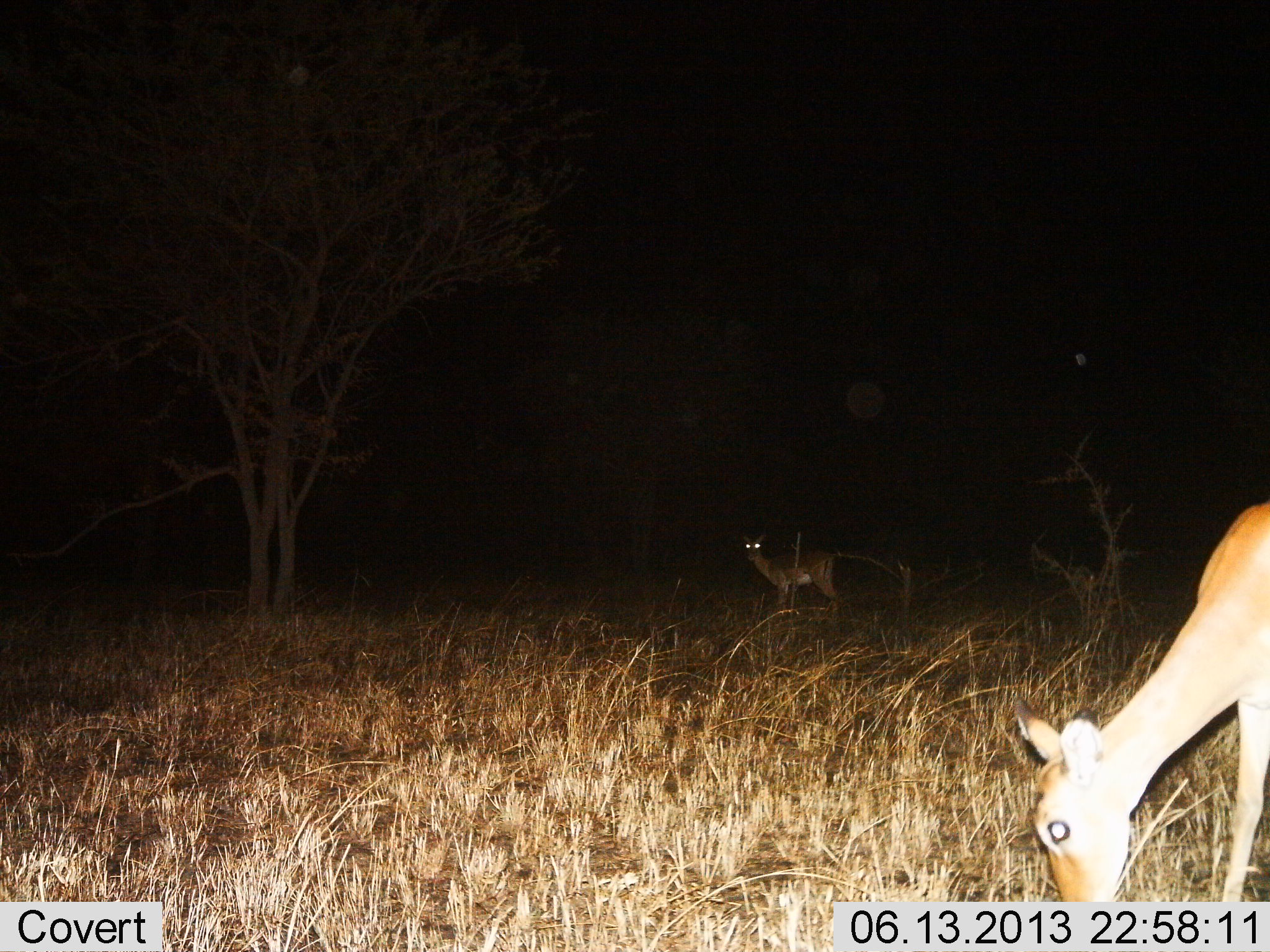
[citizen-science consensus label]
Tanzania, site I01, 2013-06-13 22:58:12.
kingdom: Animalia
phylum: Chordata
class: Mammalia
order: Artiodactyla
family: Bovidae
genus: Redunca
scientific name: Redunca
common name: reedbuck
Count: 2.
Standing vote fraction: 78%.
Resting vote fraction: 0%.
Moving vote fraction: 0%.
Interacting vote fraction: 0%.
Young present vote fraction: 11%.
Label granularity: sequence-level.